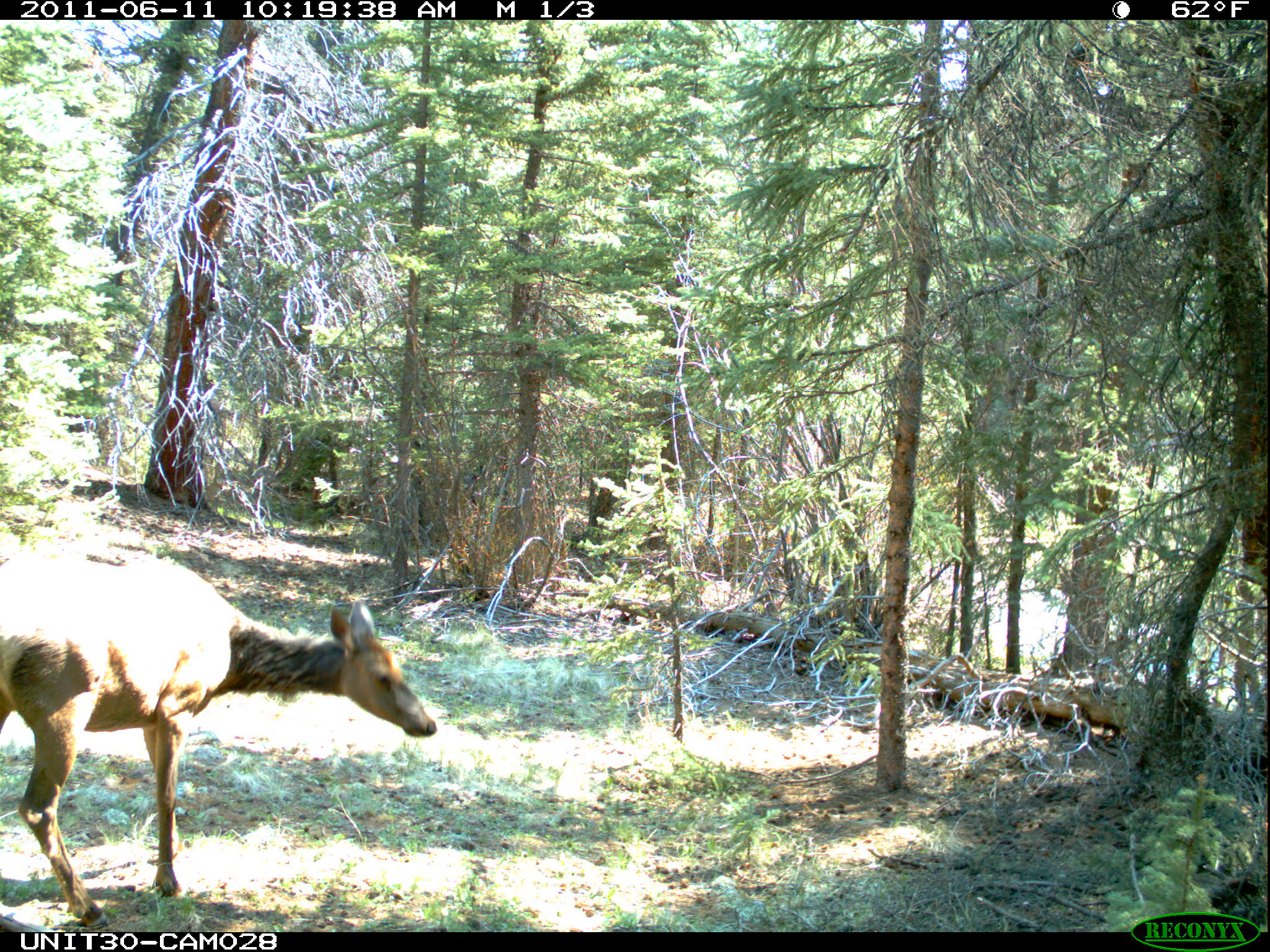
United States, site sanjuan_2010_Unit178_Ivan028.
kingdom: Animalia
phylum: Chordata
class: Mammalia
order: Artiodactyla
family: Cervidae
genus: Cervus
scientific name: Cervus elaphus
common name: red deer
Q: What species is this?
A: Cervus elaphus (red deer).